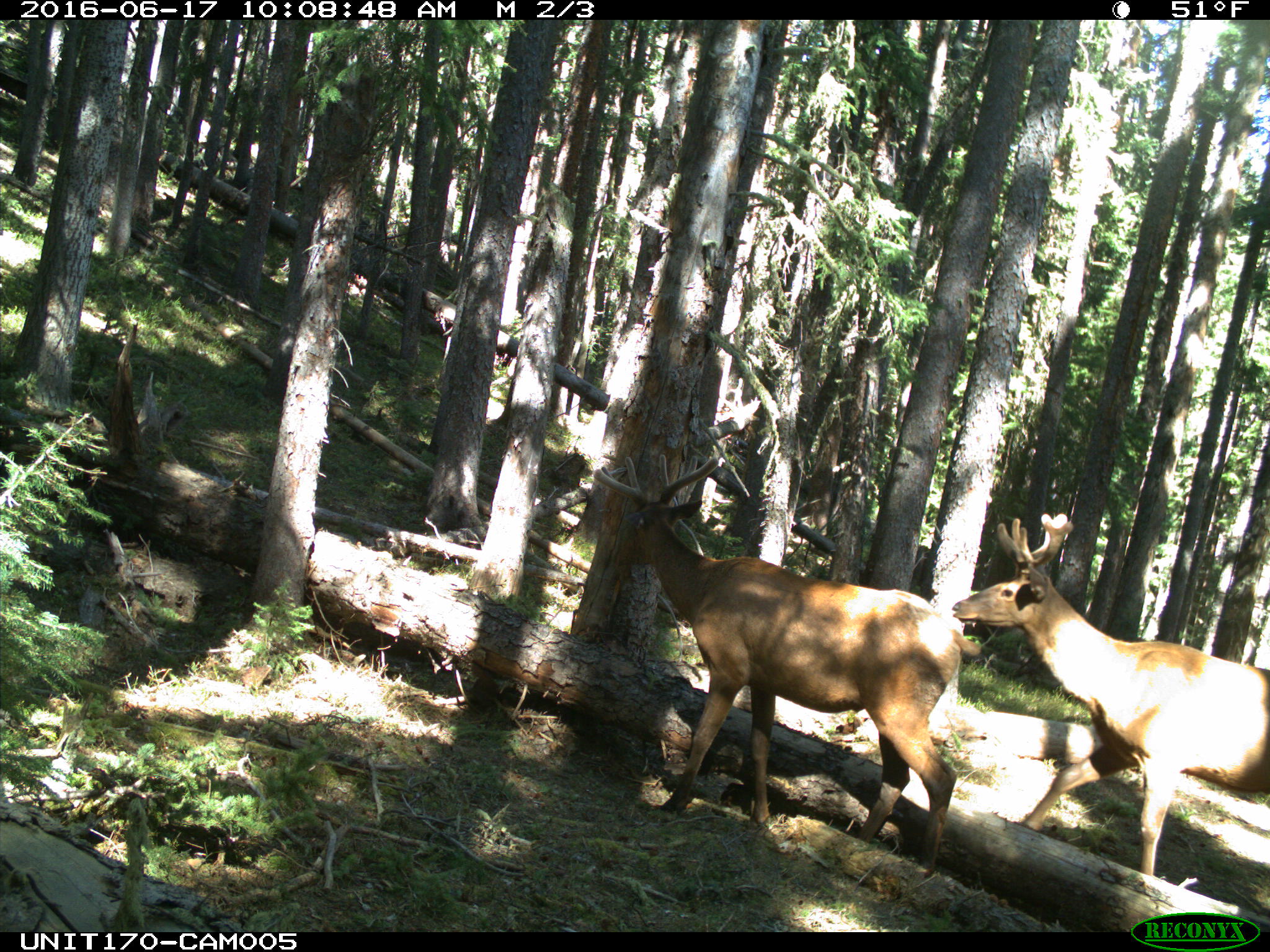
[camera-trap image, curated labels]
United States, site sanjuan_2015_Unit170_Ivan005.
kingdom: Animalia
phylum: Chordata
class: Mammalia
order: Artiodactyla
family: Cervidae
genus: Cervus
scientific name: Cervus elaphus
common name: red deer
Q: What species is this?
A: Cervus elaphus (red deer).